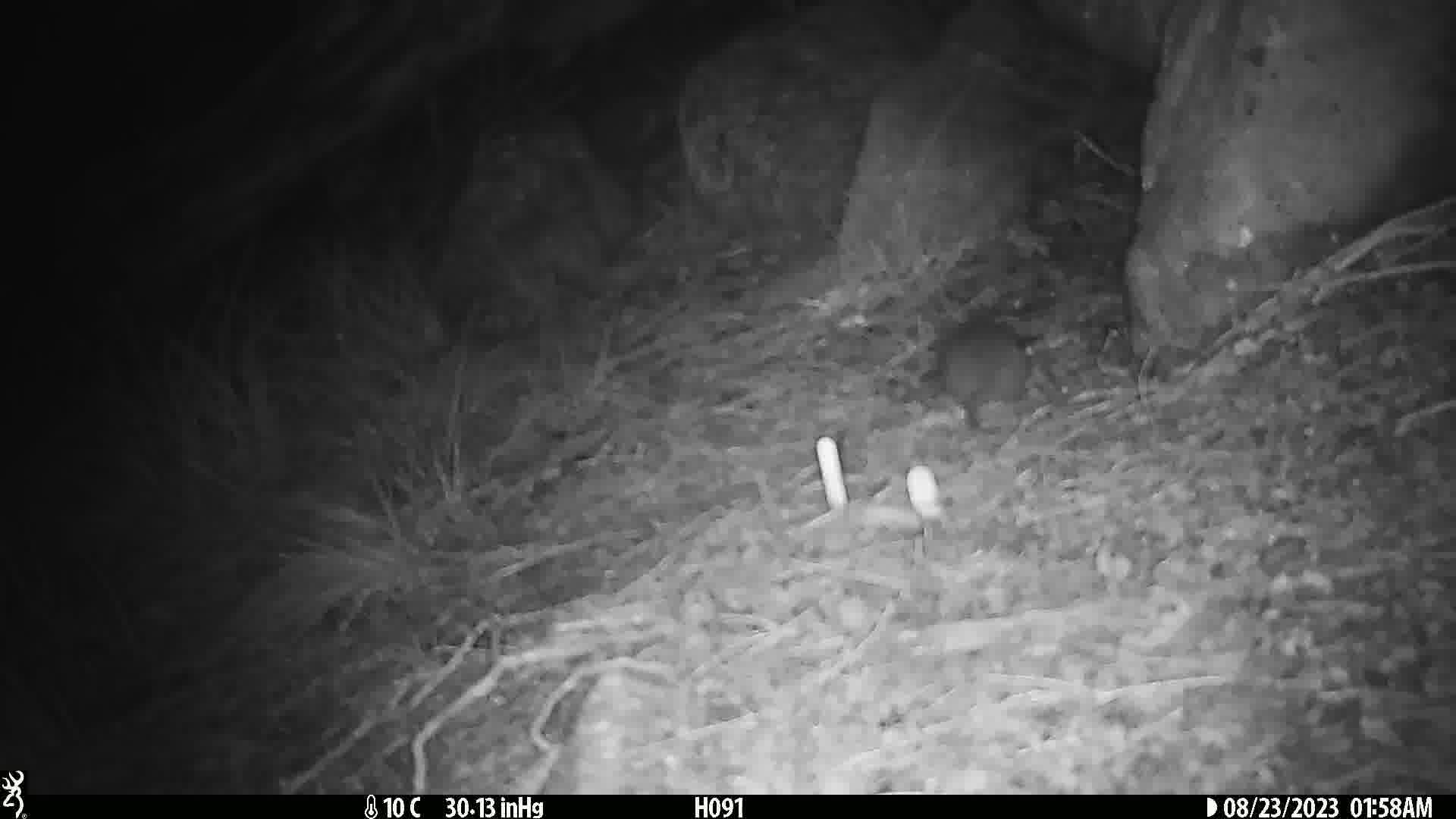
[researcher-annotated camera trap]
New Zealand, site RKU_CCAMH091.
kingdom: Animalia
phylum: Chordata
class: Mammalia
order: Rodentia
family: Muridae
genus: Rattus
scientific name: Rattus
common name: rat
Rat (Rattus).